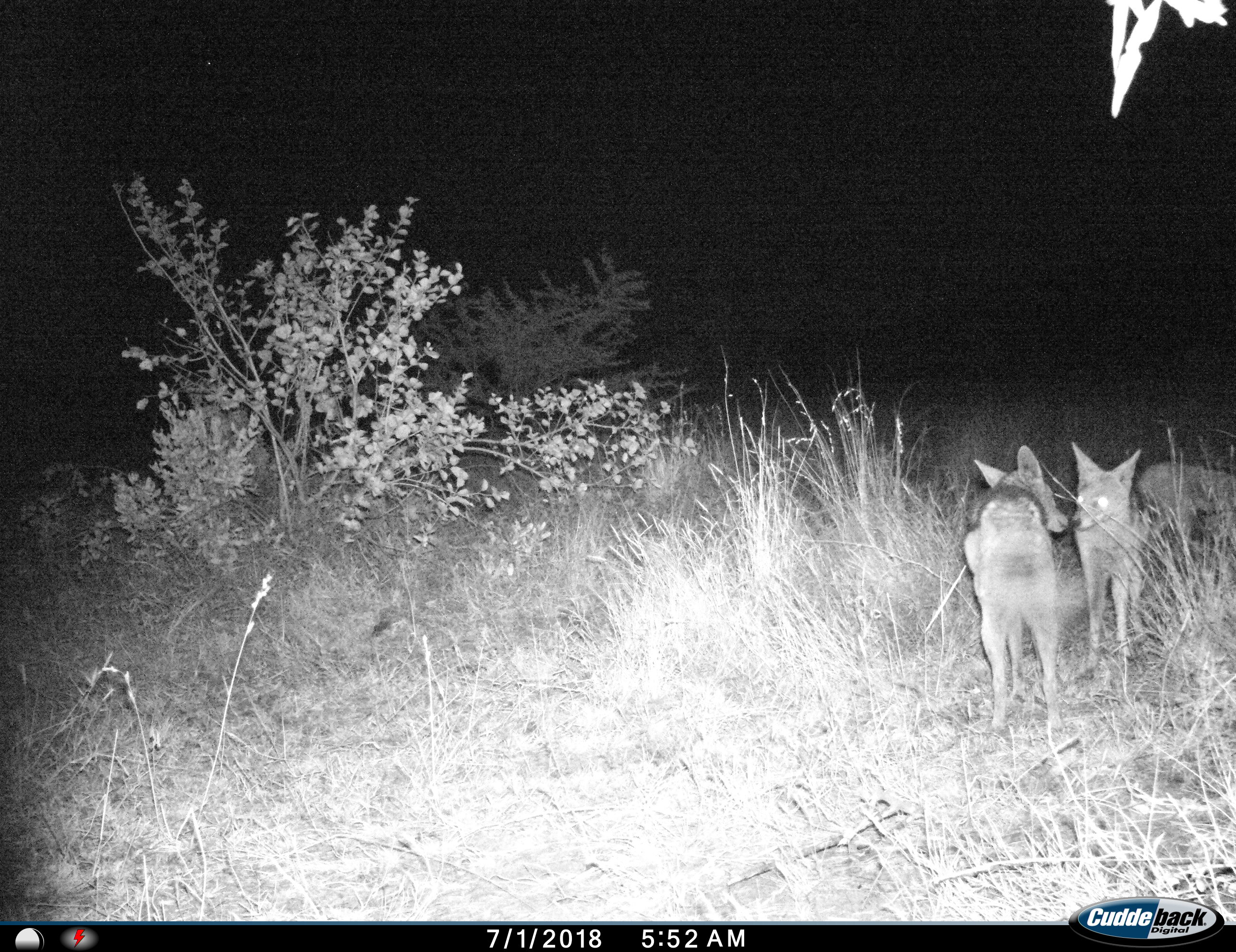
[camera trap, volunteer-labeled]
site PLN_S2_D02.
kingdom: Animalia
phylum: Chordata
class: Mammalia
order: Carnivora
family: Canidae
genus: Lupulella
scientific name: Lupulella mesomelas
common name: black-backed jackal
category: jackalblackbacked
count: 3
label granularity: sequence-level